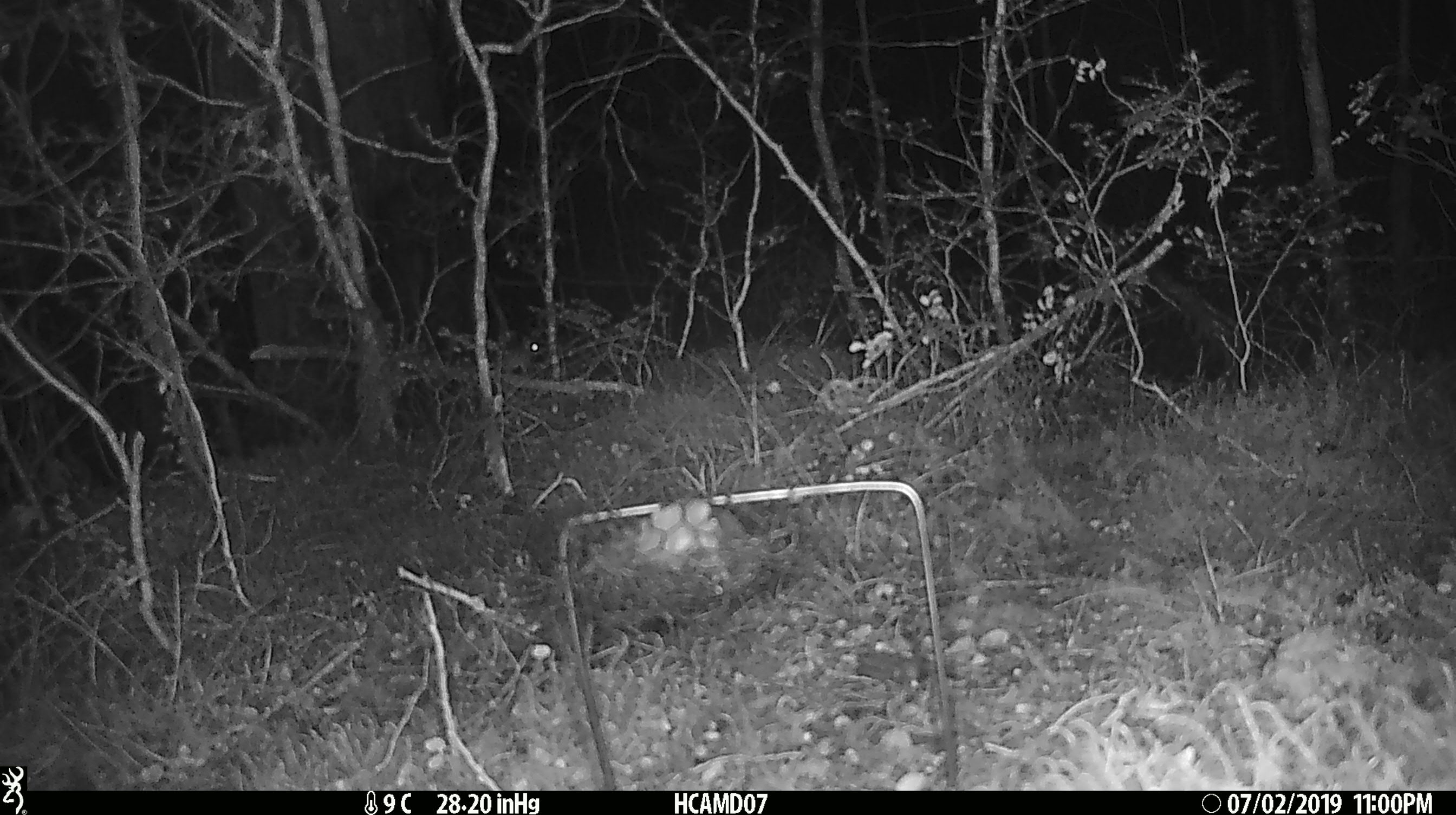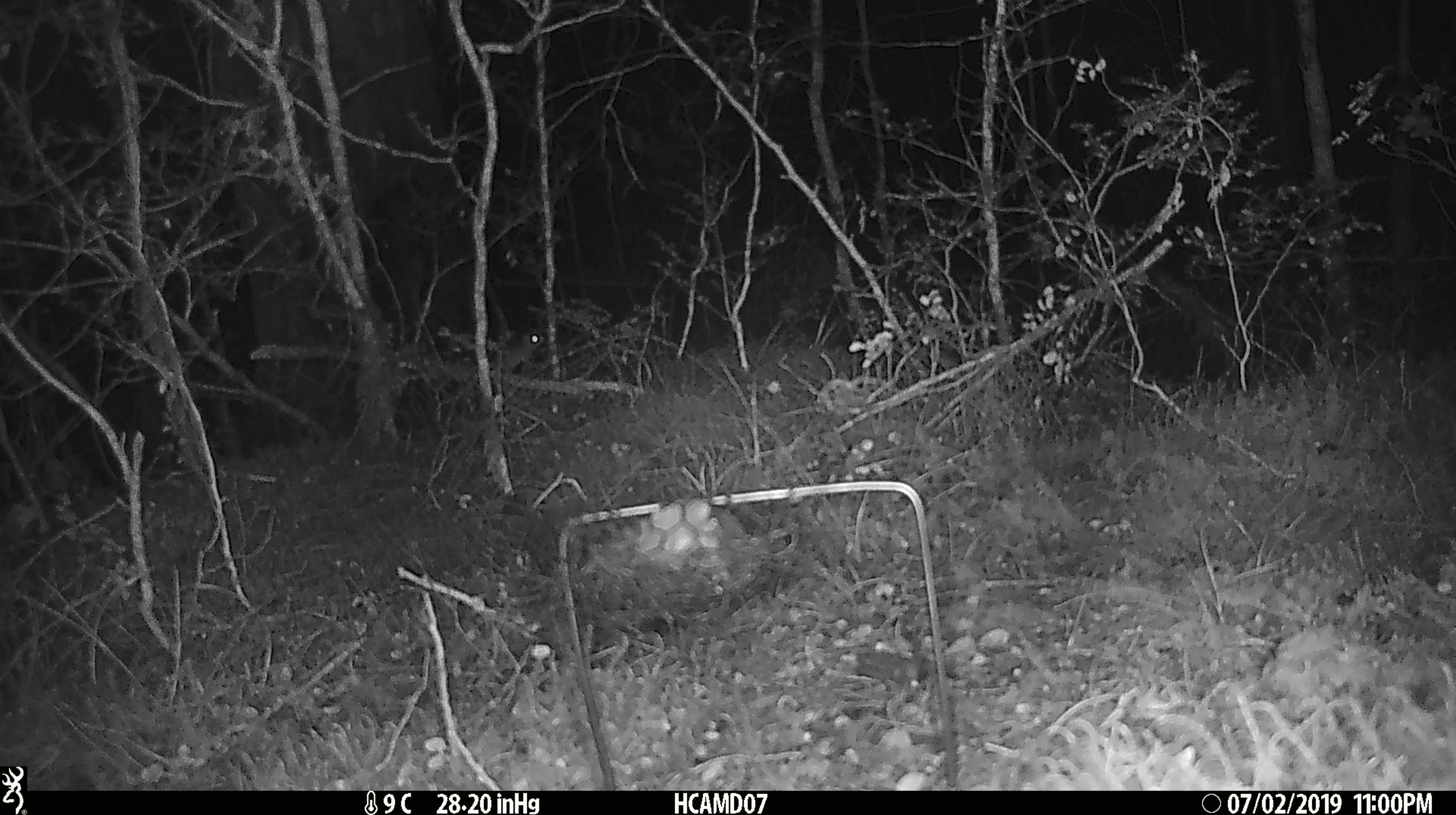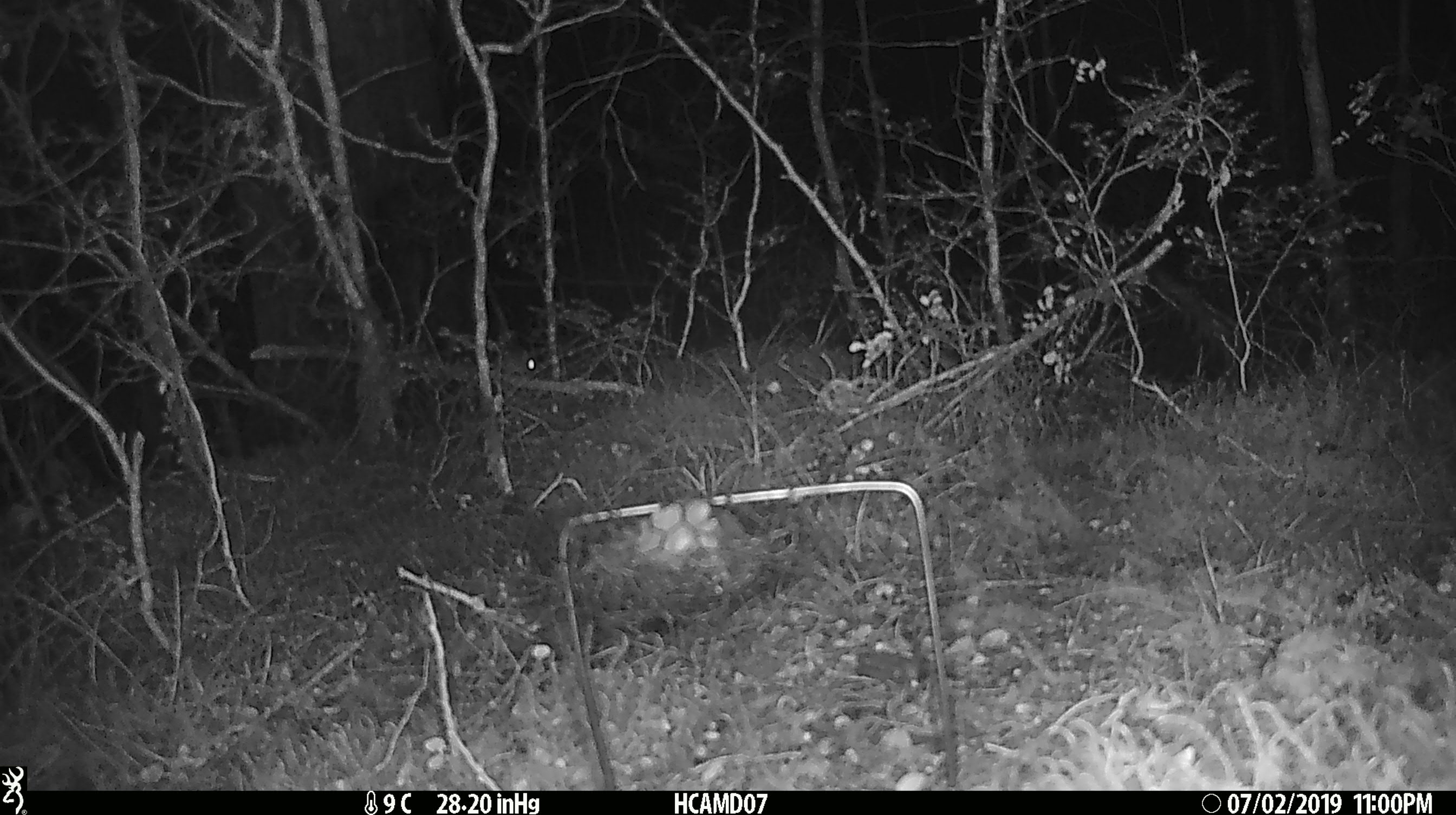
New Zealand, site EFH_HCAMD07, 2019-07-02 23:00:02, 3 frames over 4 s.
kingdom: Animalia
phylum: Chordata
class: Mammalia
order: Rodentia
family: Muridae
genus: Mus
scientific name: Mus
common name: mouse